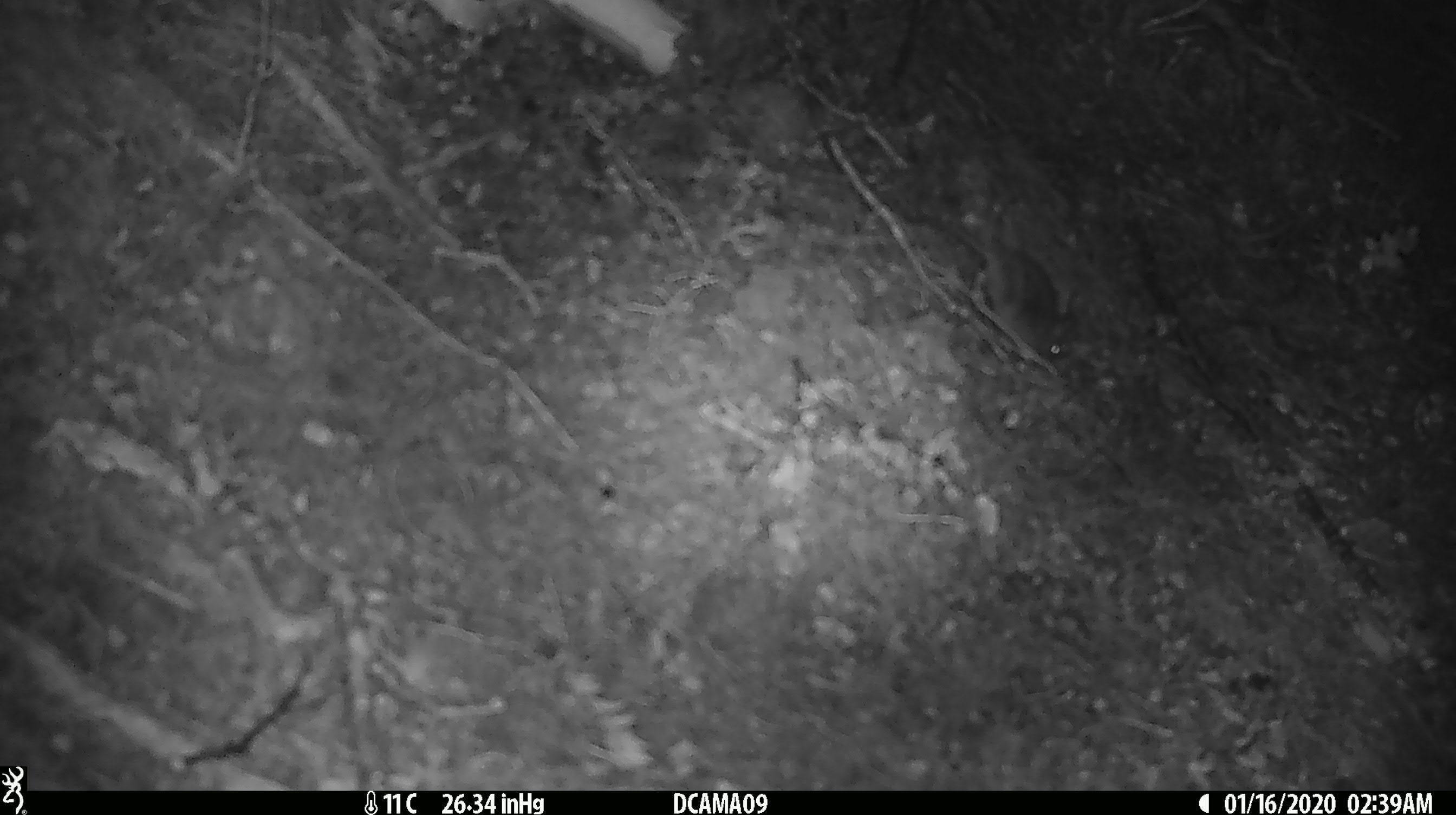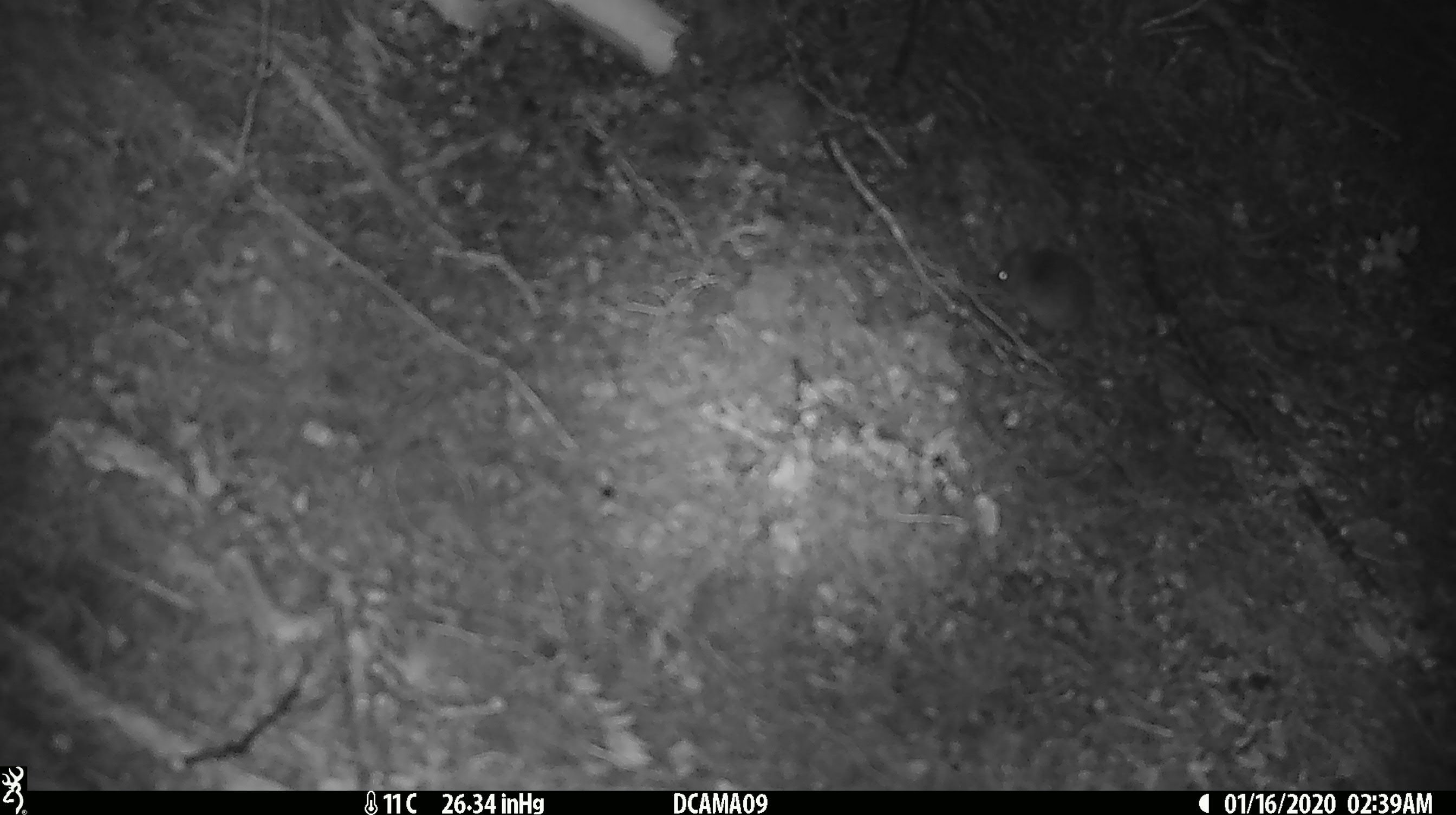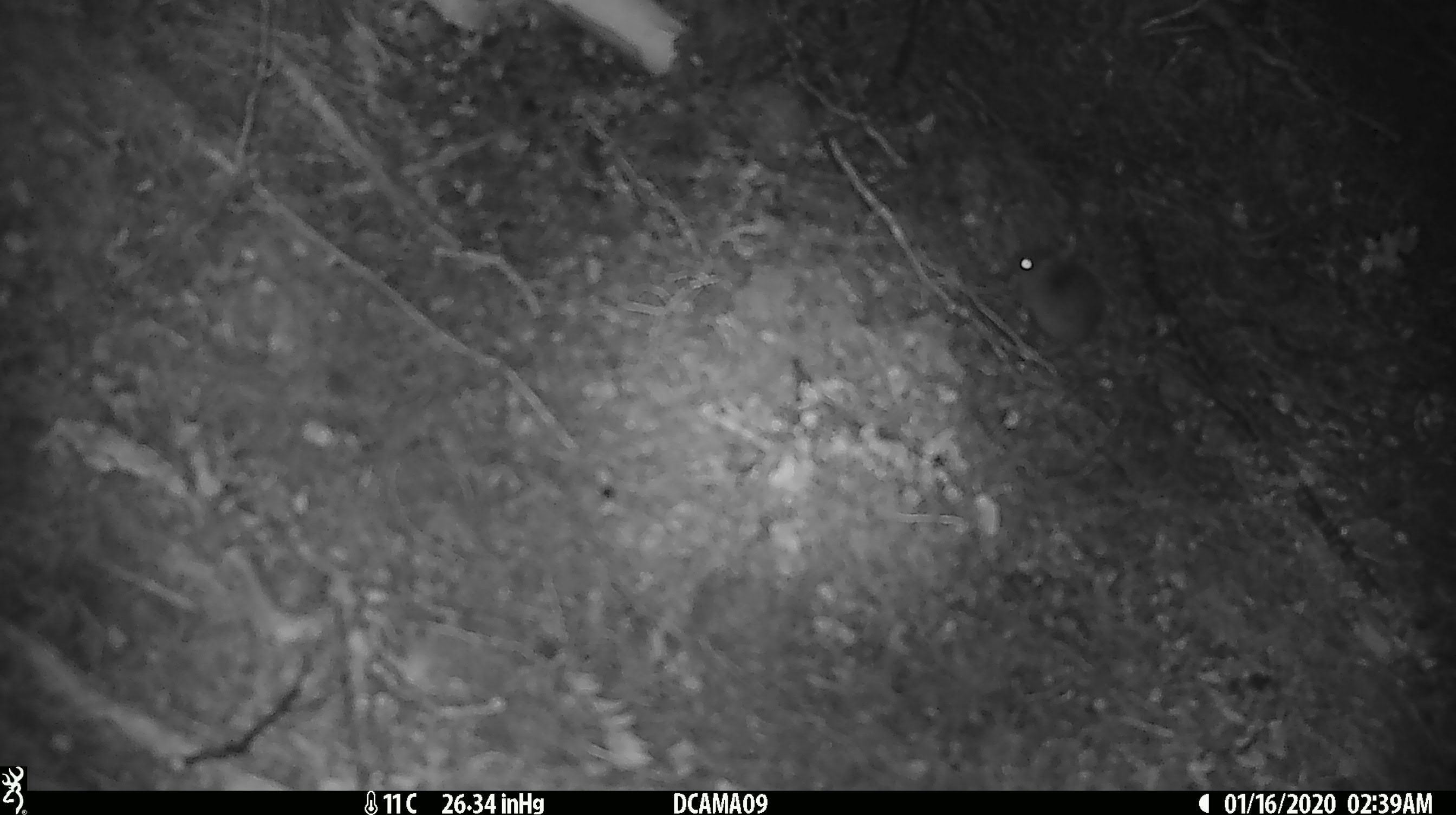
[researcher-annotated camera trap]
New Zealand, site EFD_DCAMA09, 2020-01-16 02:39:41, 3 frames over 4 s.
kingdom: Animalia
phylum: Chordata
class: Mammalia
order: Rodentia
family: Muridae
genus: Mus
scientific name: Mus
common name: mouse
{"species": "mouse (Mus)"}